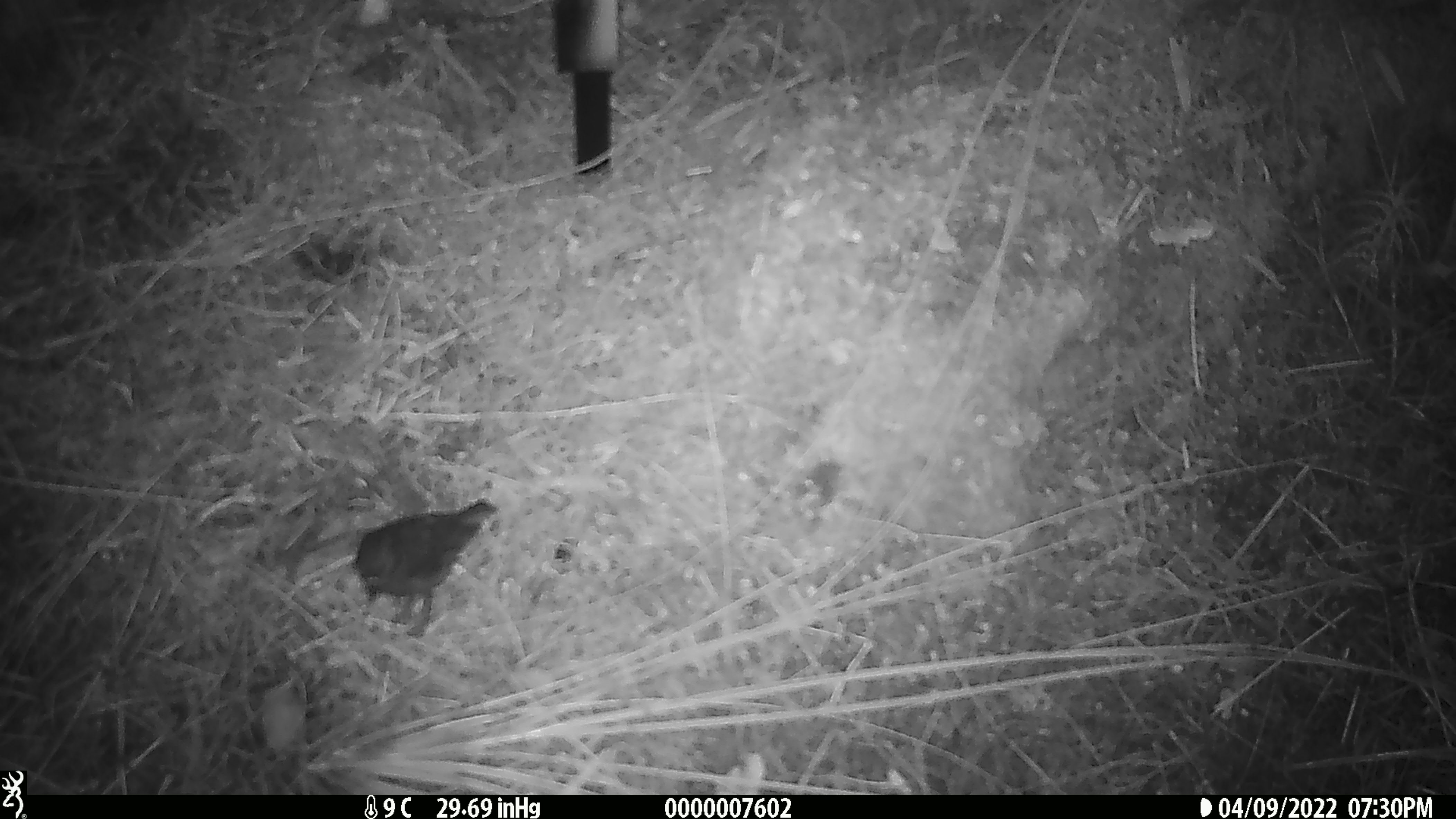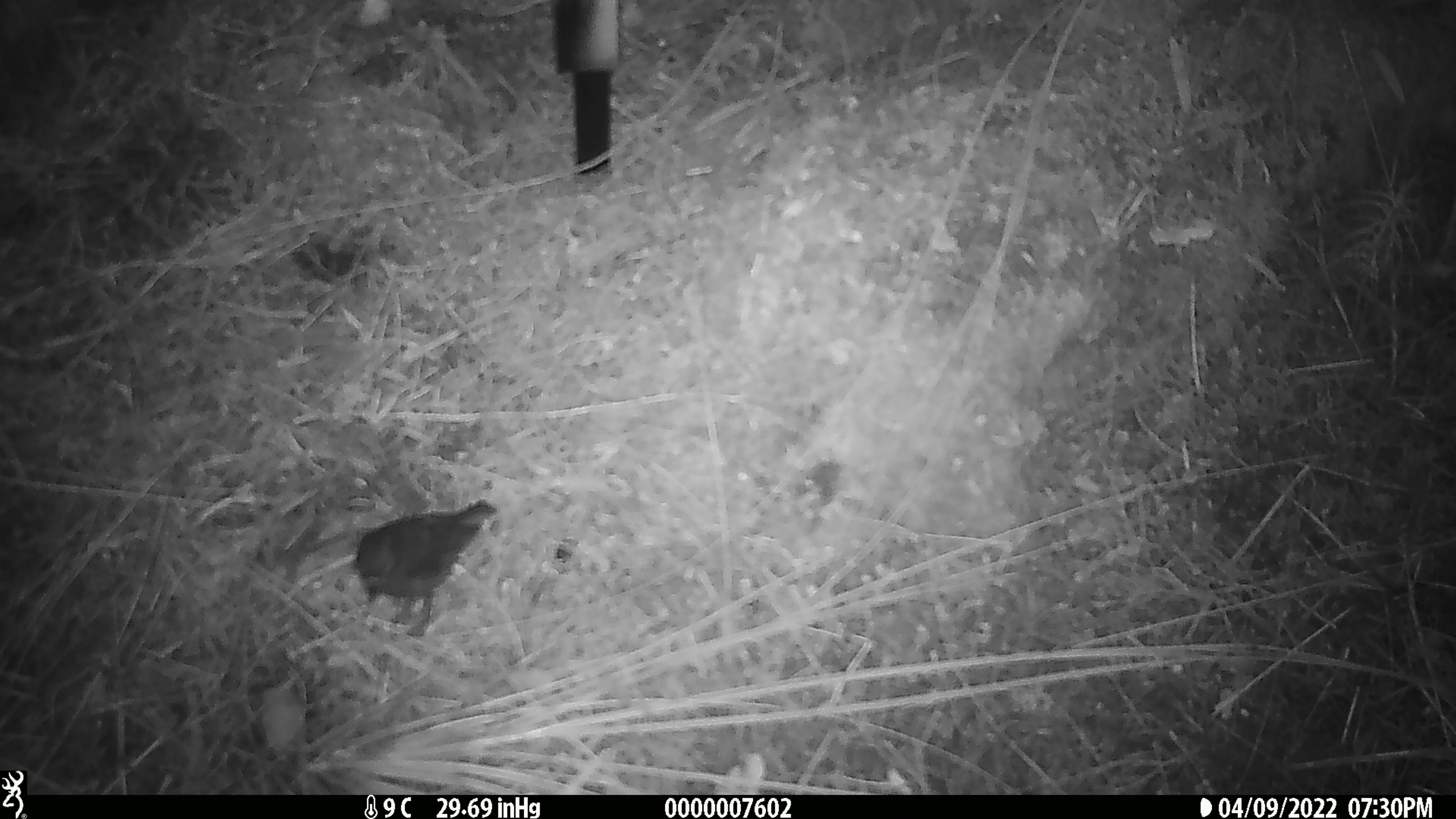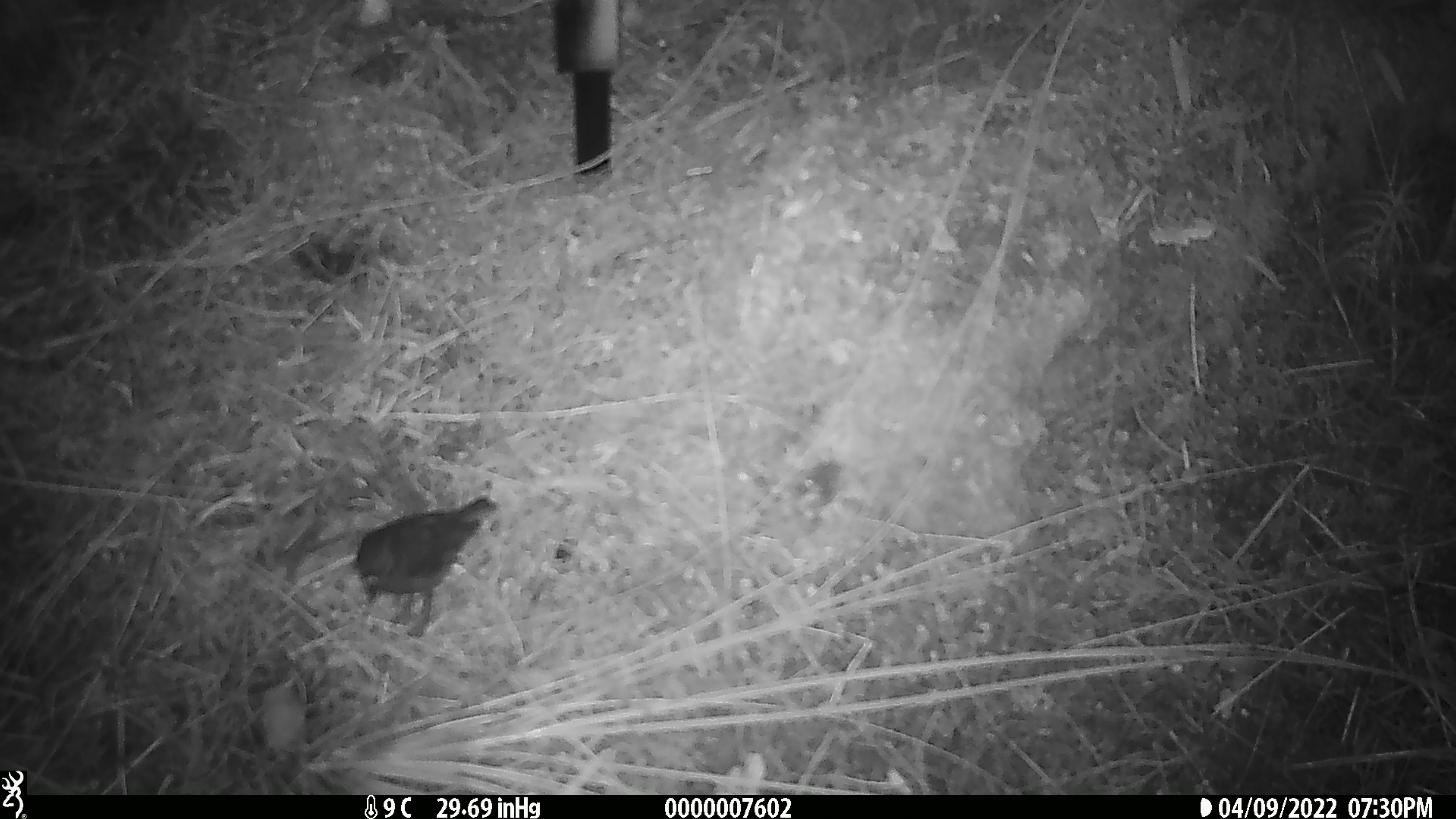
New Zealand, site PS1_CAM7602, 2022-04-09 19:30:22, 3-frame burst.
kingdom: Animalia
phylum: Chordata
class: Aves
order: Passeriformes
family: Petroicidae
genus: Petroica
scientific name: Petroica australis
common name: new zealand robin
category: robin